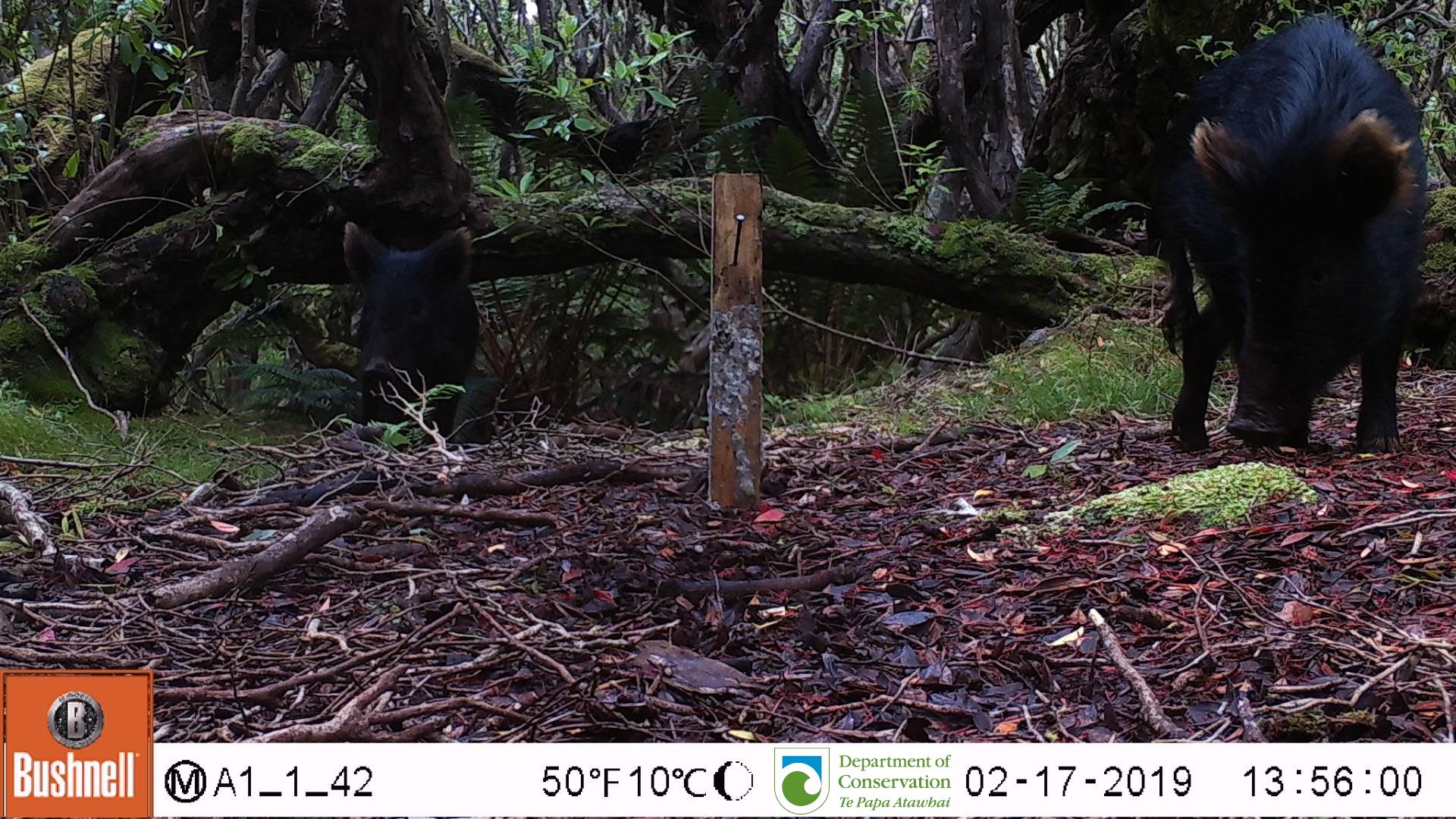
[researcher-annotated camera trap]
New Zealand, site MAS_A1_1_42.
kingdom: Animalia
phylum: Chordata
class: Mammalia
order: Artiodactyla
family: Suidae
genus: Sus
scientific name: Sus scrofa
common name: pig